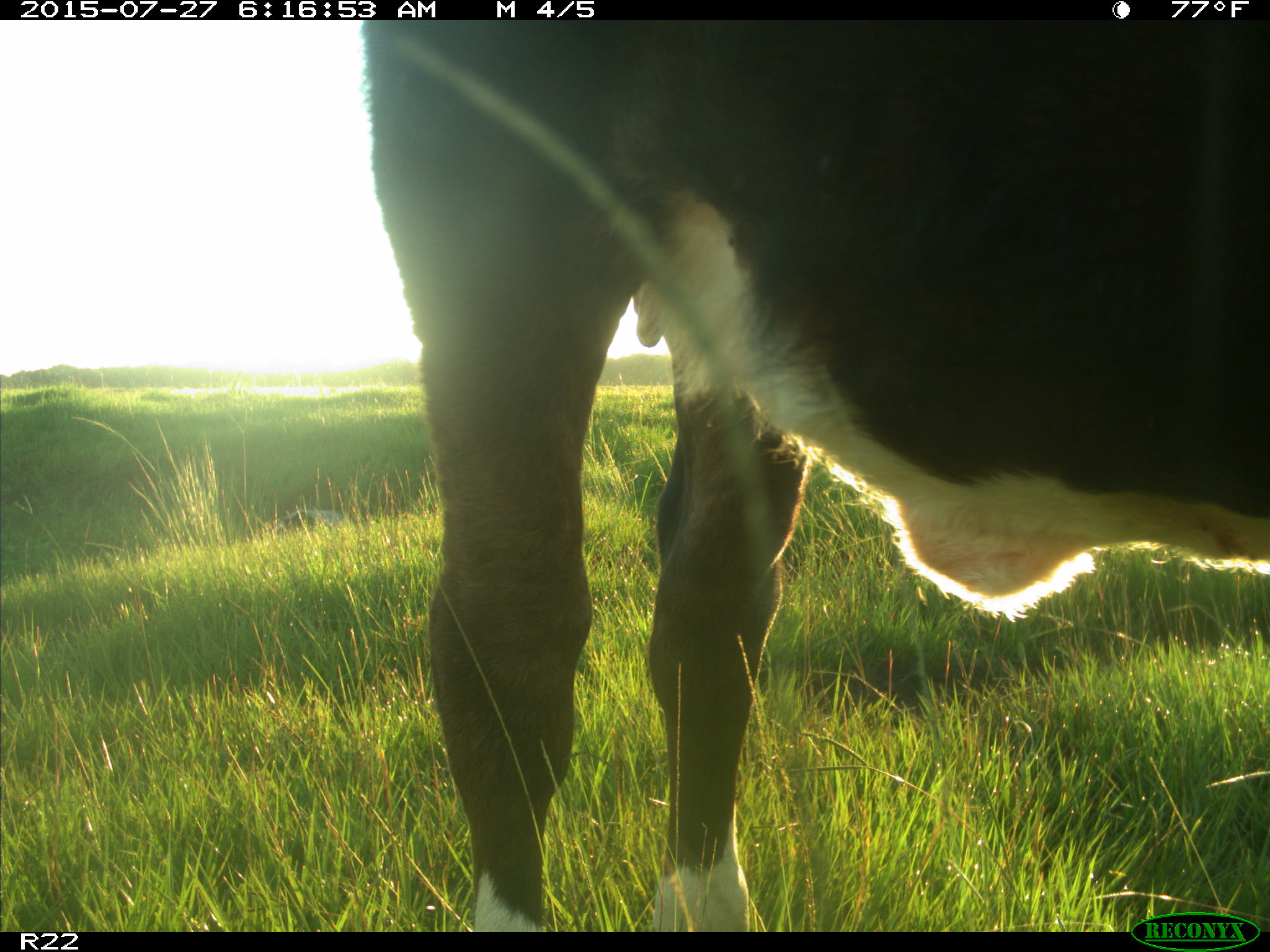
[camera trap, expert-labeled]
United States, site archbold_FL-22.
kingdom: Animalia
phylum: Chordata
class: Mammalia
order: Artiodactyla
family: Bovidae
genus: Bos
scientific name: Bos taurus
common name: domestic cow